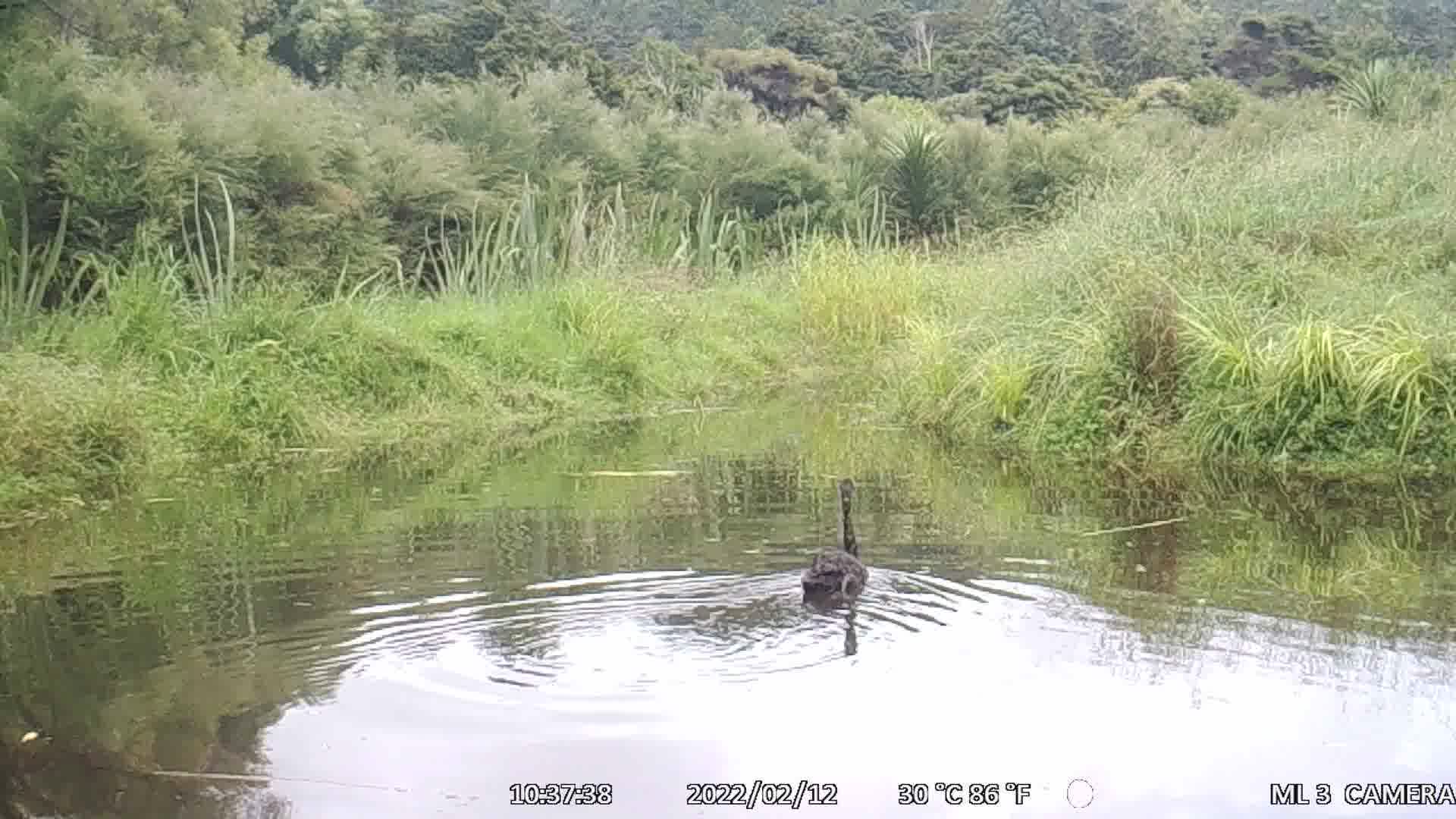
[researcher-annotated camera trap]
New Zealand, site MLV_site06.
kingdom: Animalia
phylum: Chordata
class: Aves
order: Anseriformes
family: Anatidae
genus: Cygnus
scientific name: Cygnus sumnerensis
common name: new zealand swan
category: swan